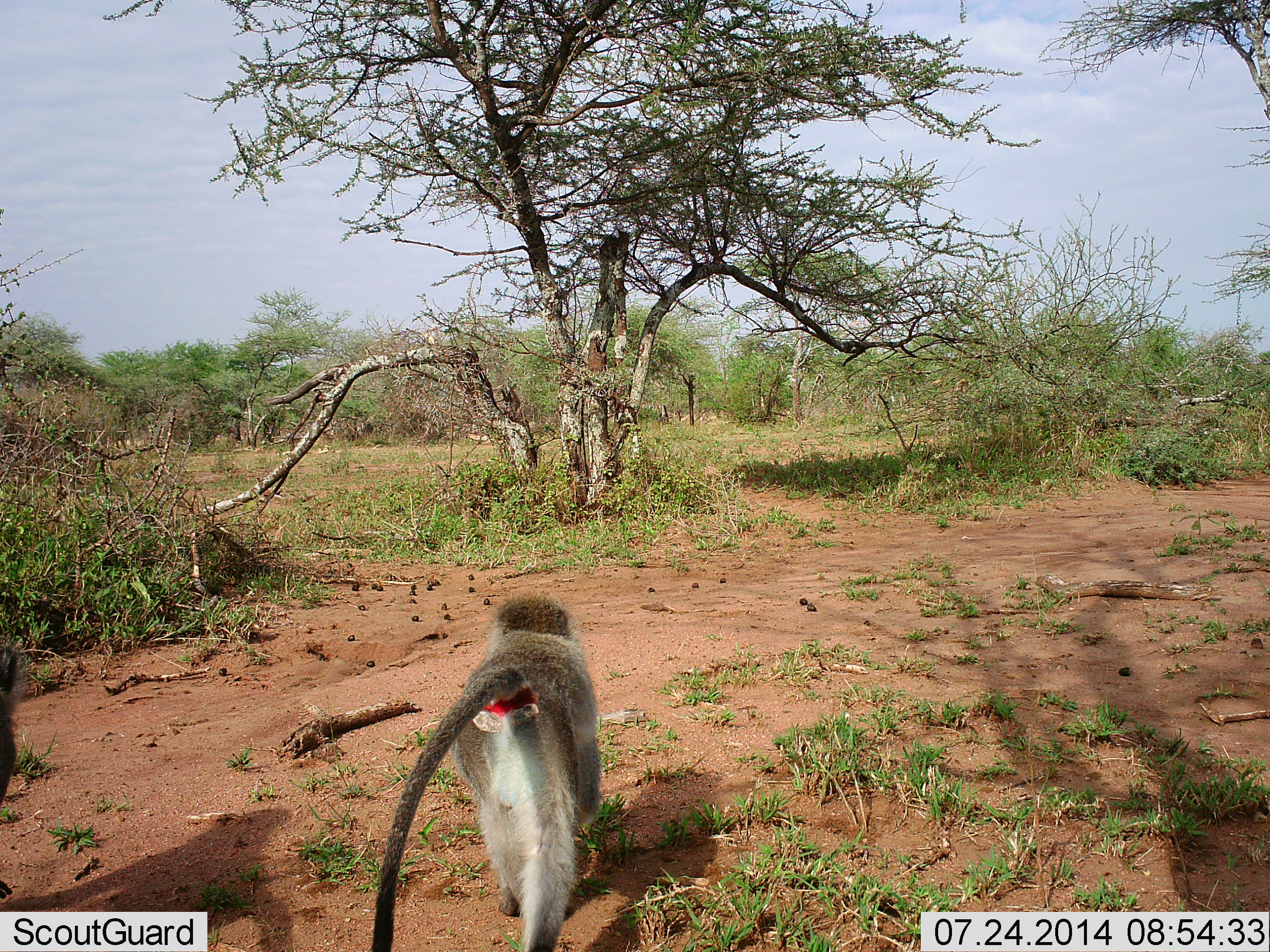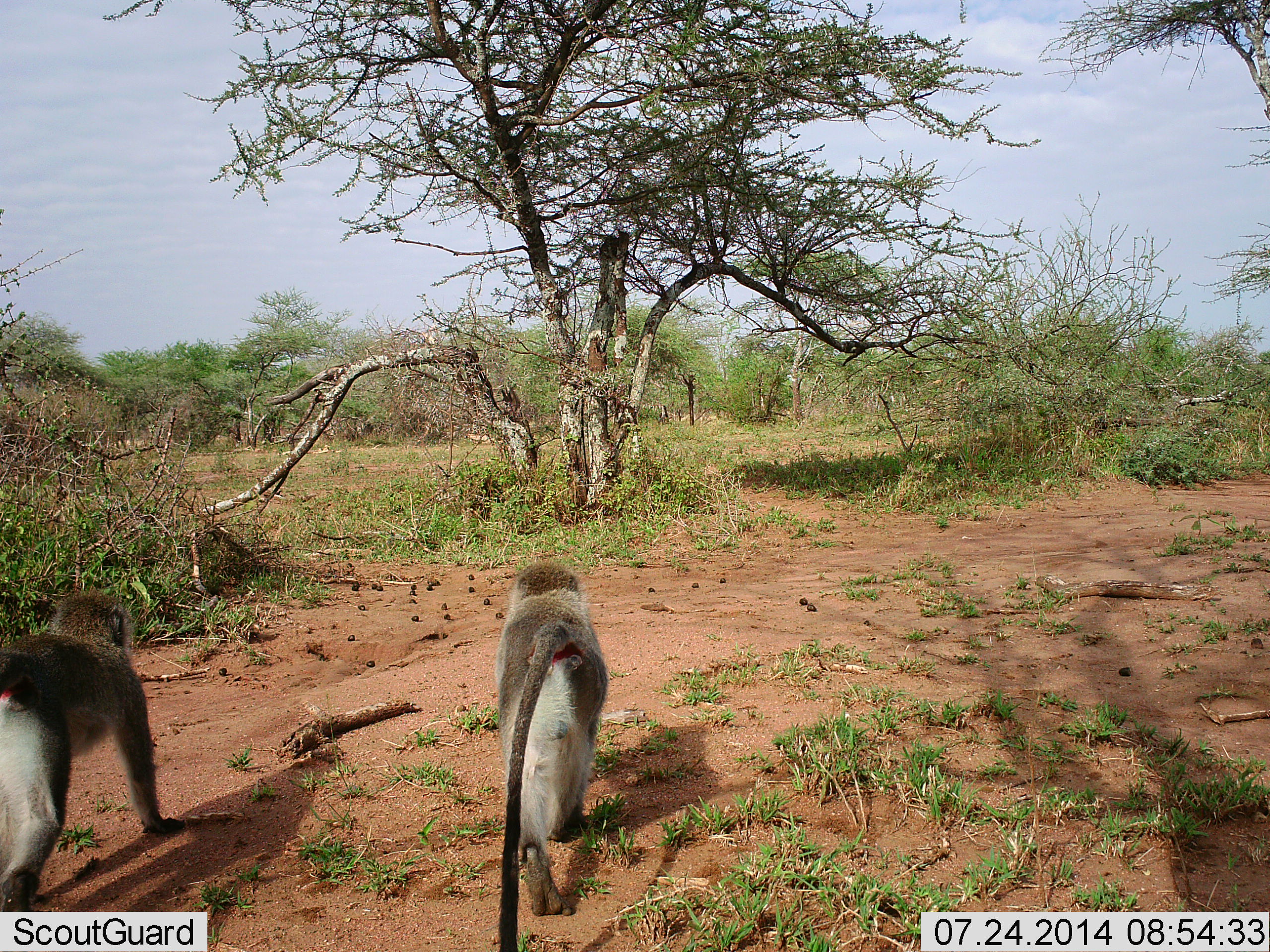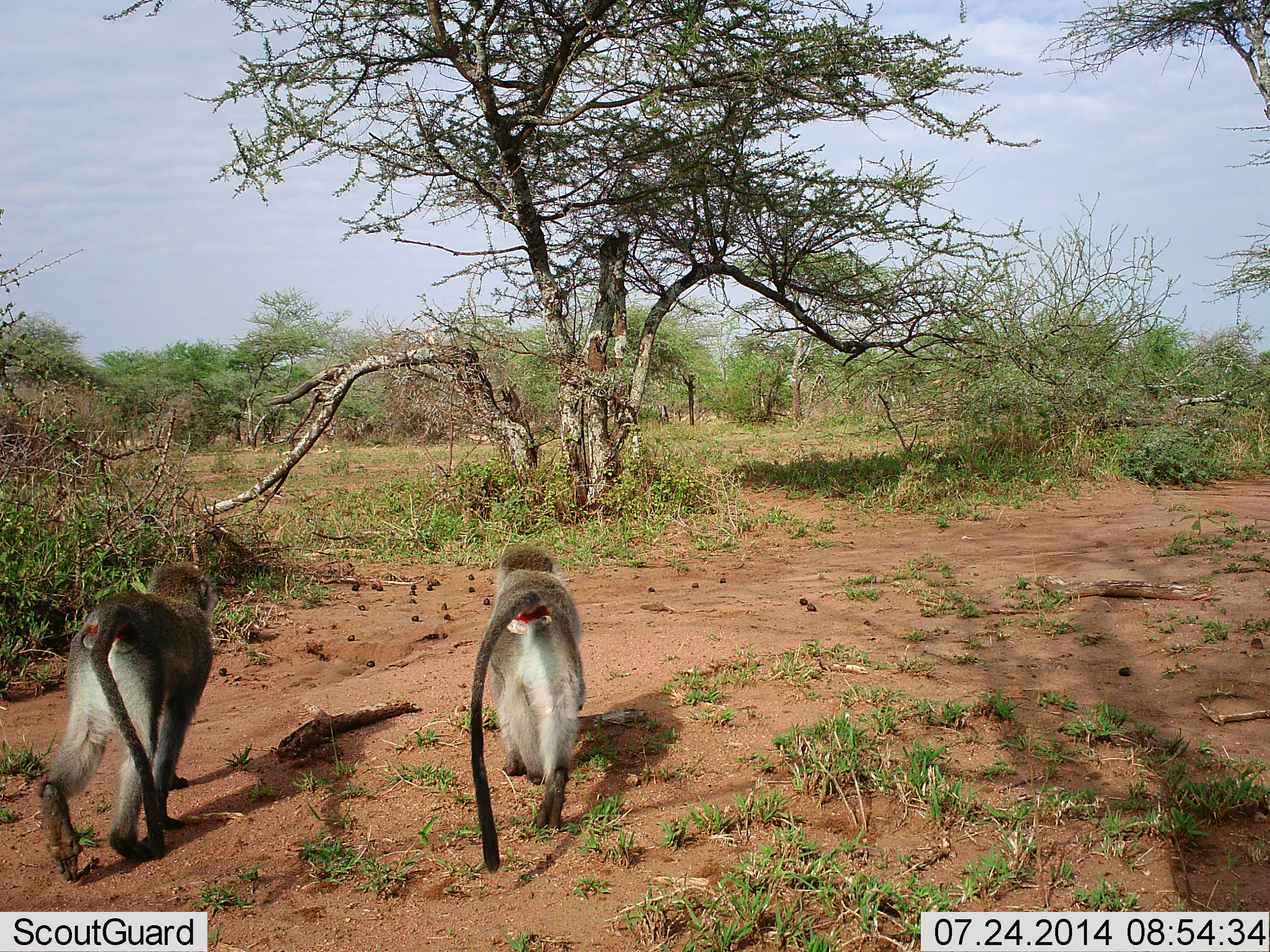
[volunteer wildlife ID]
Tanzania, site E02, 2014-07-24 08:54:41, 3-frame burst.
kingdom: Animalia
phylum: Chordata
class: Mammalia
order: Primates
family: Cercopithecidae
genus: Chlorocebus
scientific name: Chlorocebus pygerythrus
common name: vervet monkey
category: monkeyvervet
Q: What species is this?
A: Monkeyvervet (vervet monkey) (Chlorocebus pygerythrus).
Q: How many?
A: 2.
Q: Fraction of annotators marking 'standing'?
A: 0%.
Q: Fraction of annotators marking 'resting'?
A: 0%.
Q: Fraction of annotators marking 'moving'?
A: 100%.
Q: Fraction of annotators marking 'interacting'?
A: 9%.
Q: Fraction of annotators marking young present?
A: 0%.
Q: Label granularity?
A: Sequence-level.